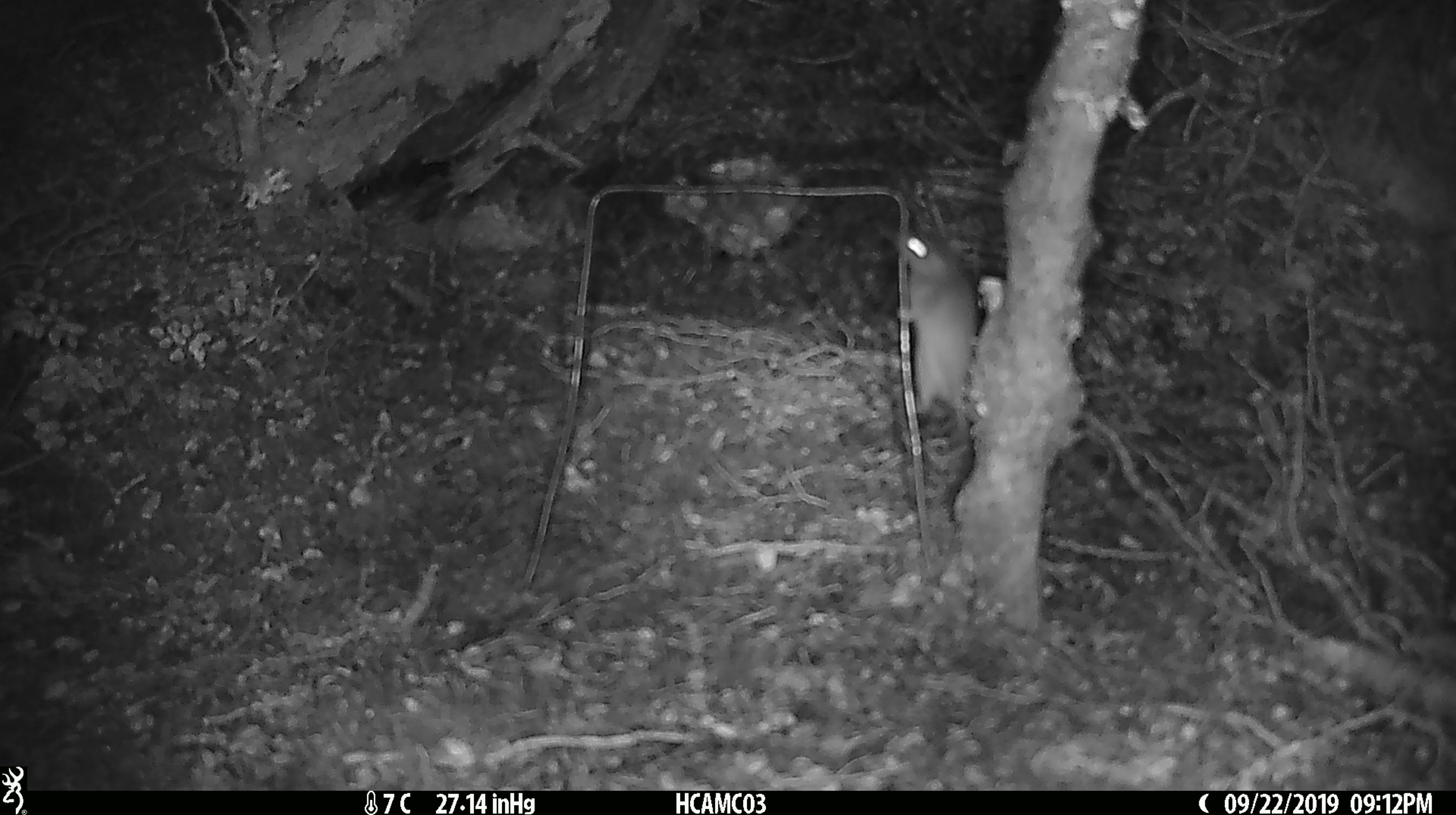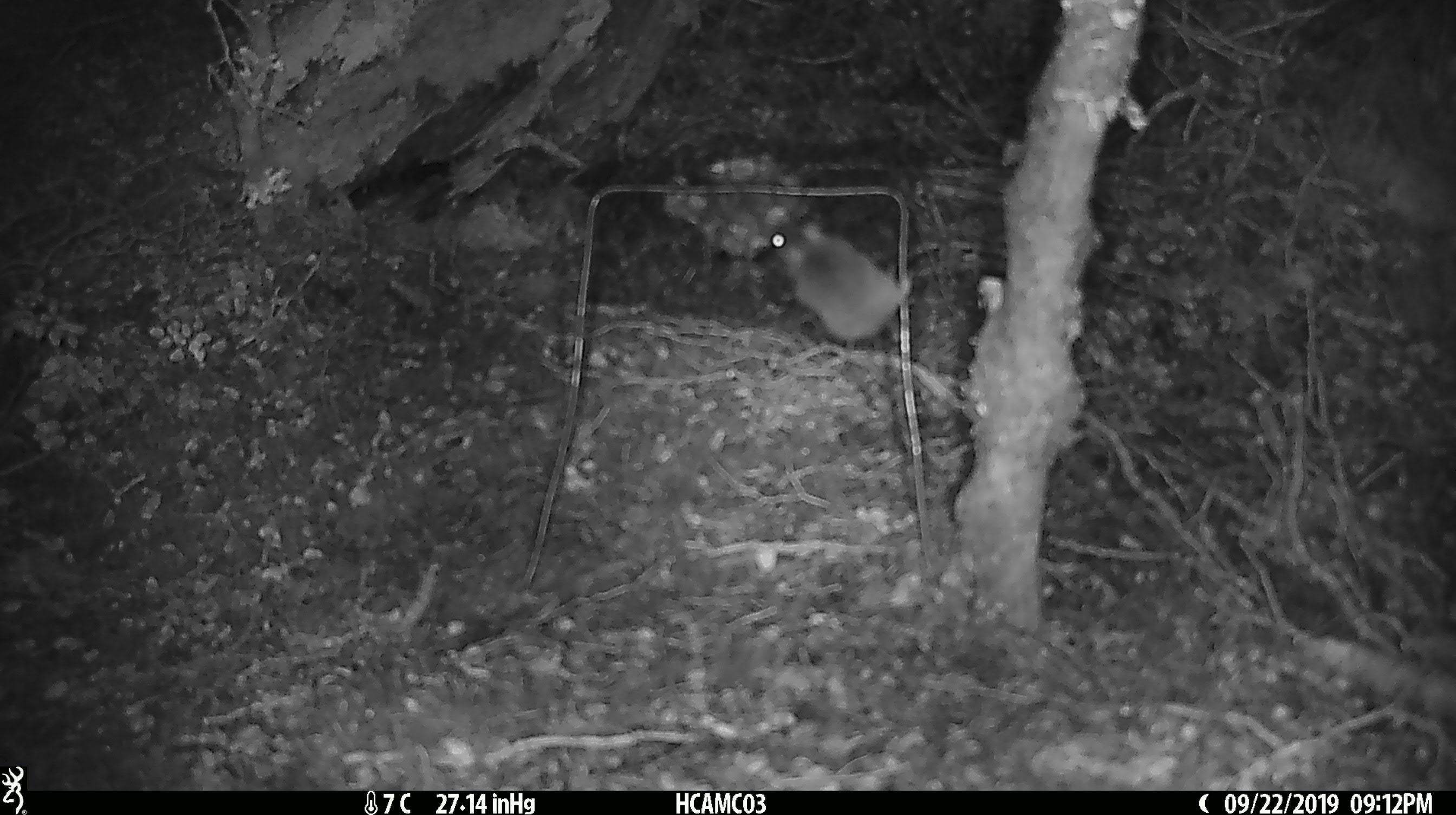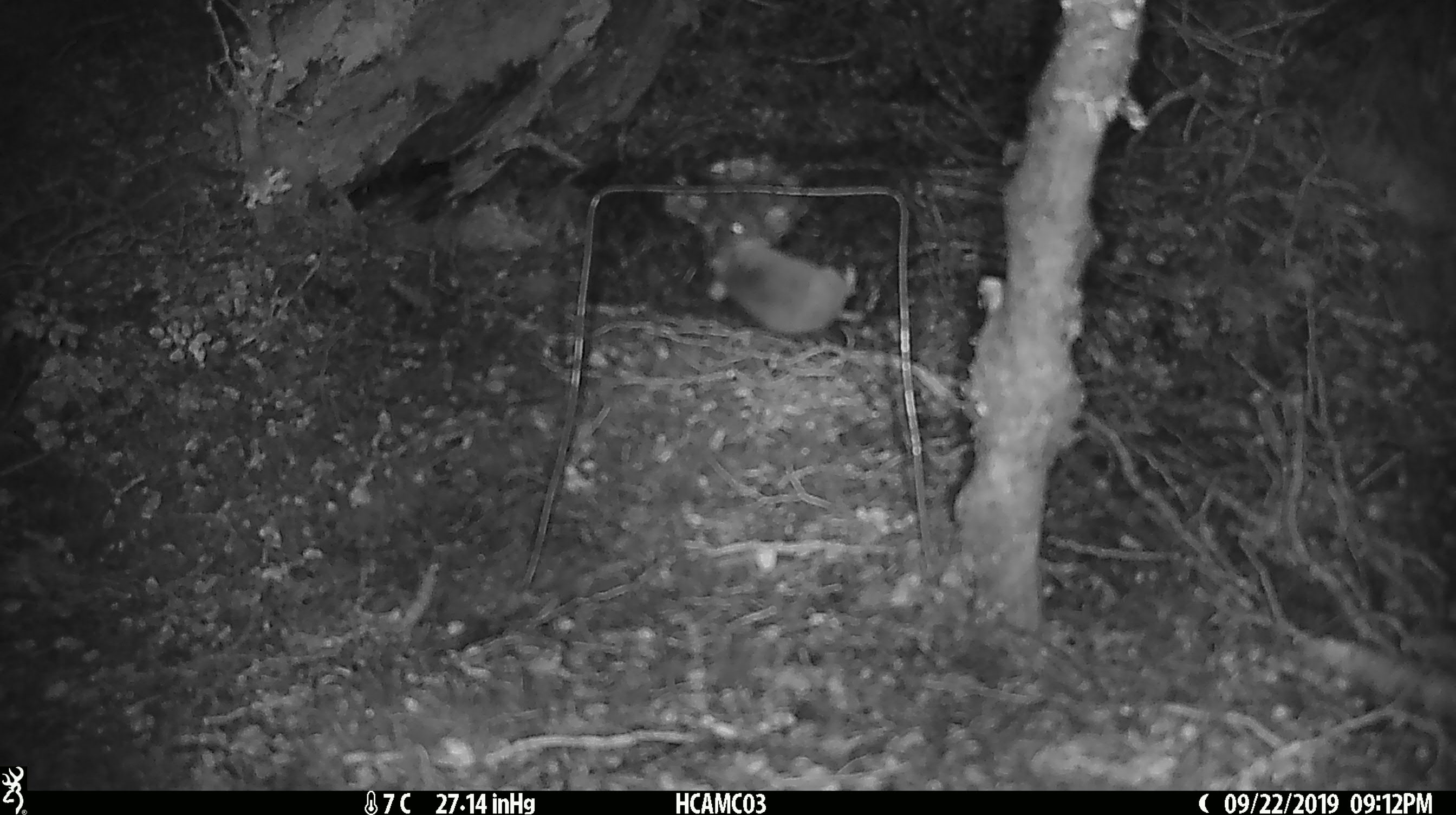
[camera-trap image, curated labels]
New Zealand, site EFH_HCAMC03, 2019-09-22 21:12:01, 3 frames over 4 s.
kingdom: Animalia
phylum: Chordata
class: Mammalia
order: Rodentia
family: Muridae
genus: Mus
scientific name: Mus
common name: mouse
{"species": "mouse (Mus)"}